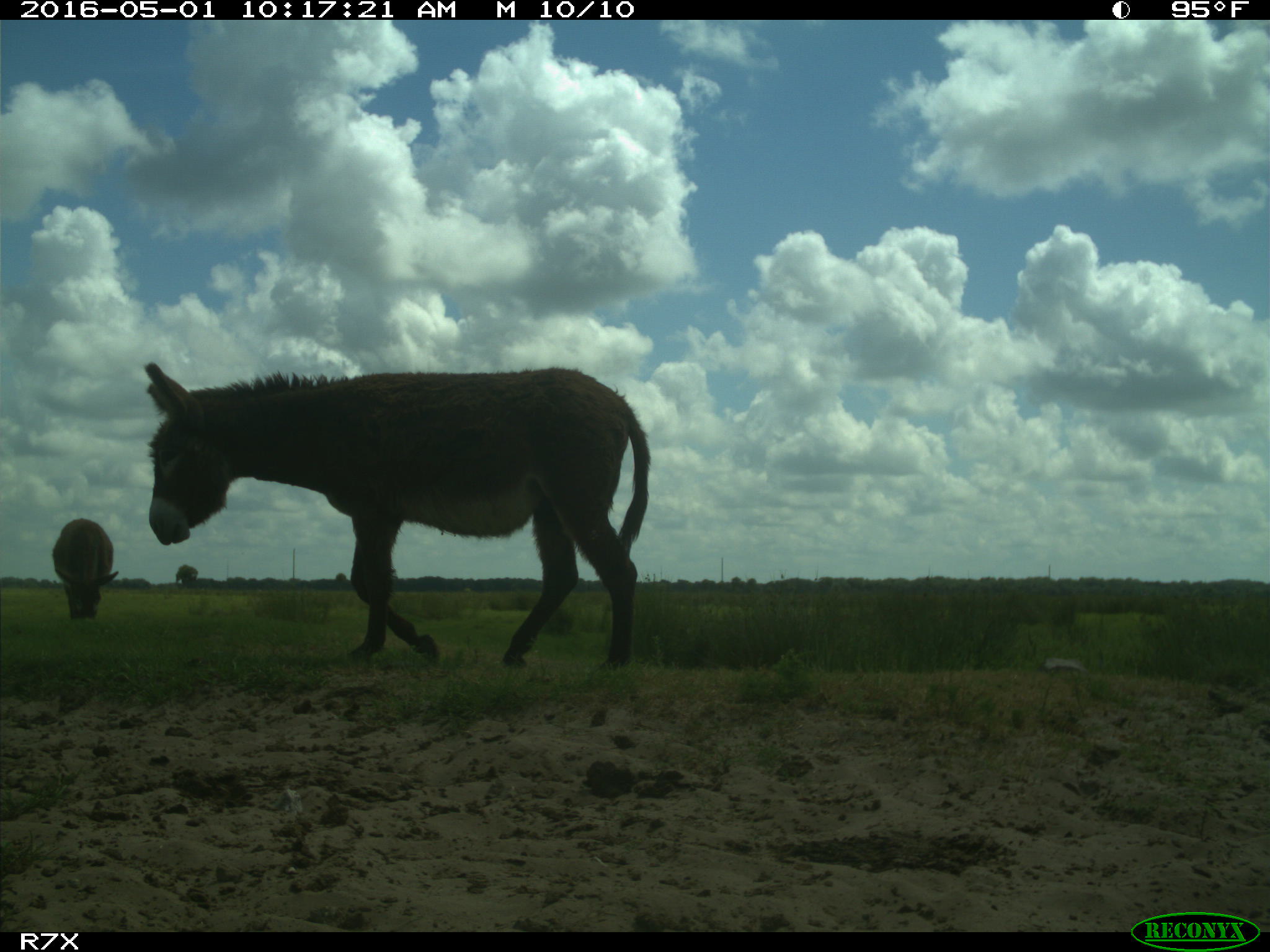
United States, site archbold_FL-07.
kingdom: Animalia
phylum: Chordata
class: Mammalia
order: Artiodactyla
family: Bovidae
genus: Bos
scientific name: Bos taurus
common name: domestic cow